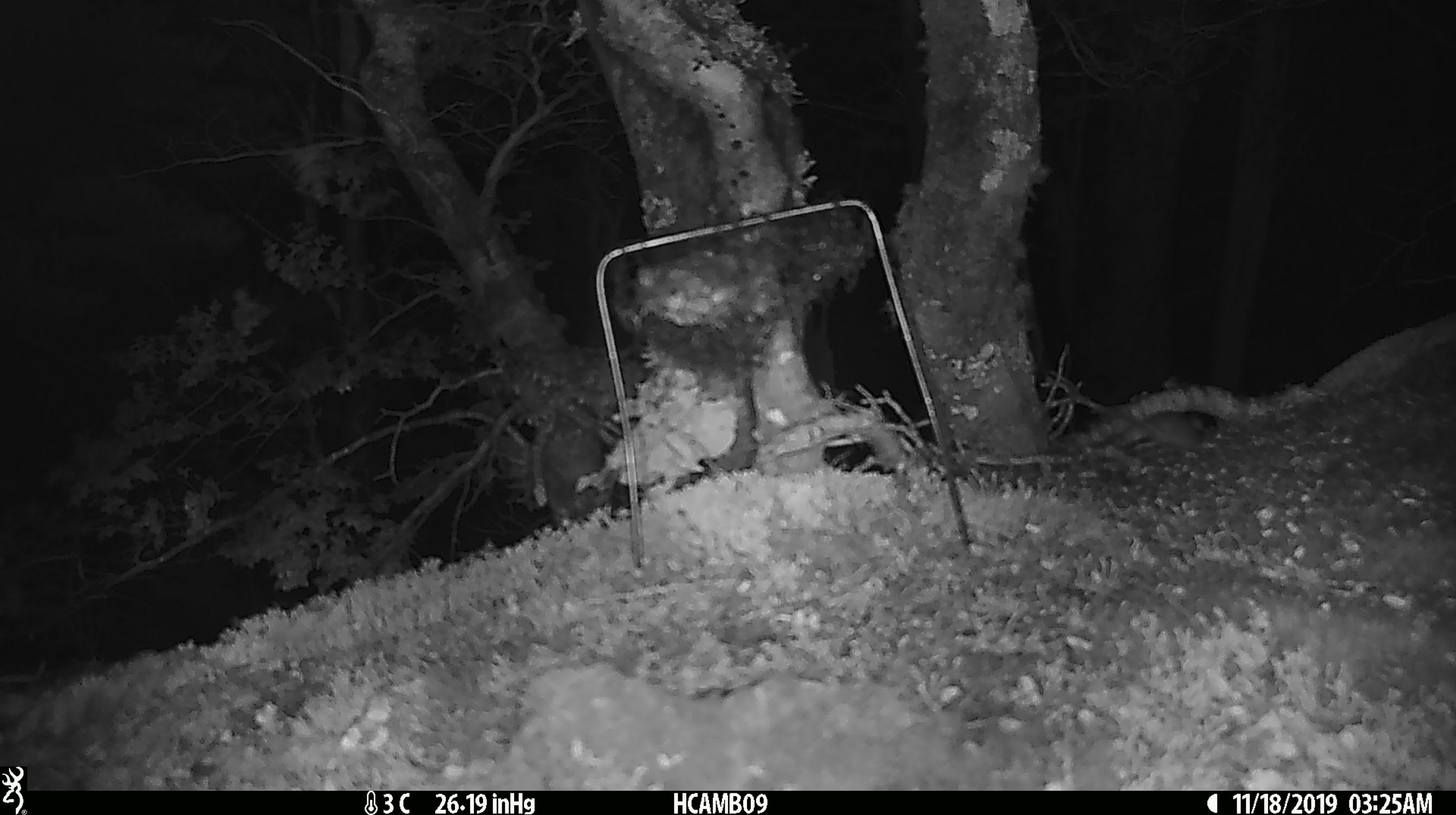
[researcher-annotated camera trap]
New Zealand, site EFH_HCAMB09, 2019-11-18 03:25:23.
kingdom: Animalia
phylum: Chordata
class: Mammalia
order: Rodentia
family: Muridae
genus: Mus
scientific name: Mus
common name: mouse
Mouse (Mus).